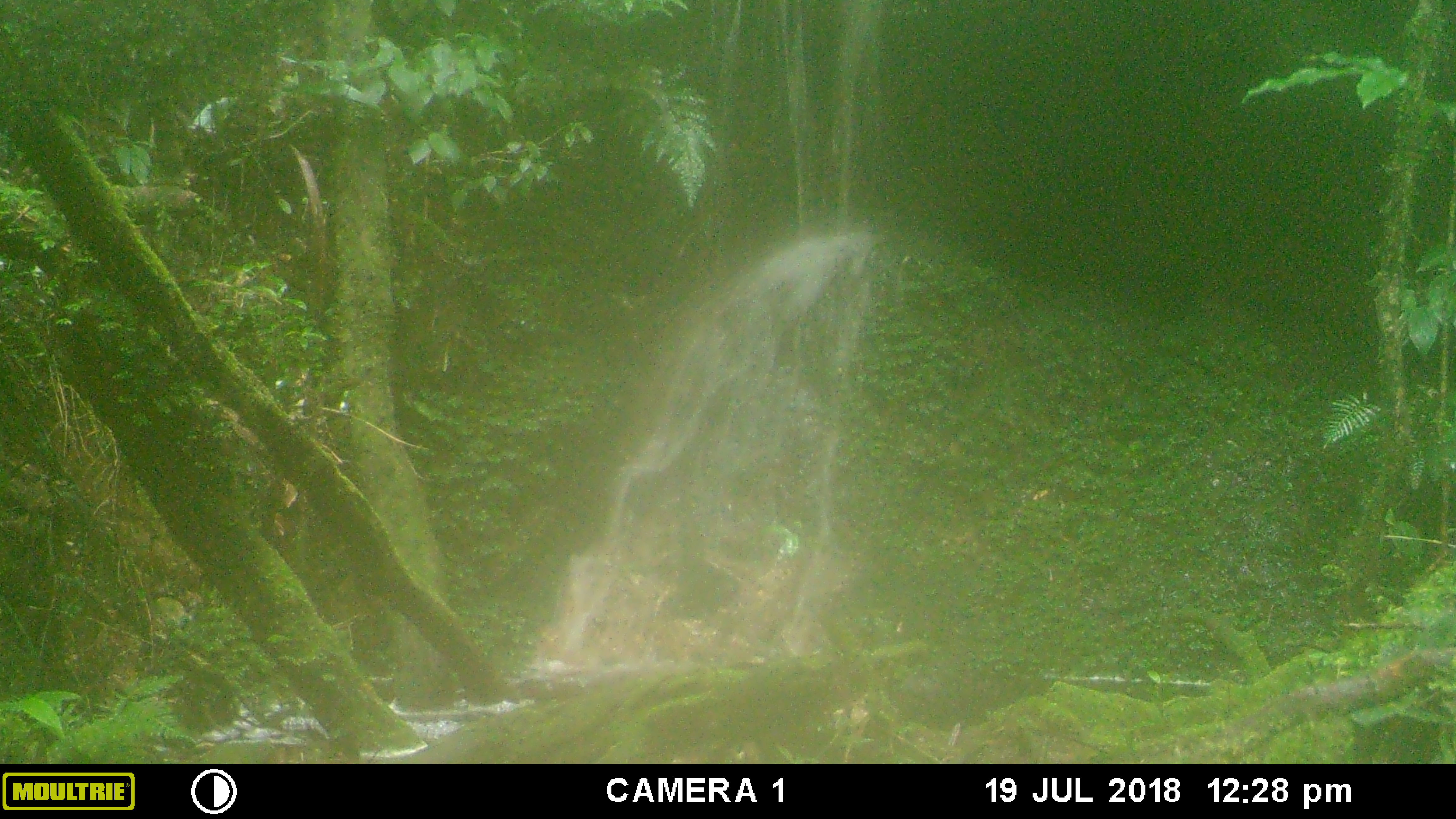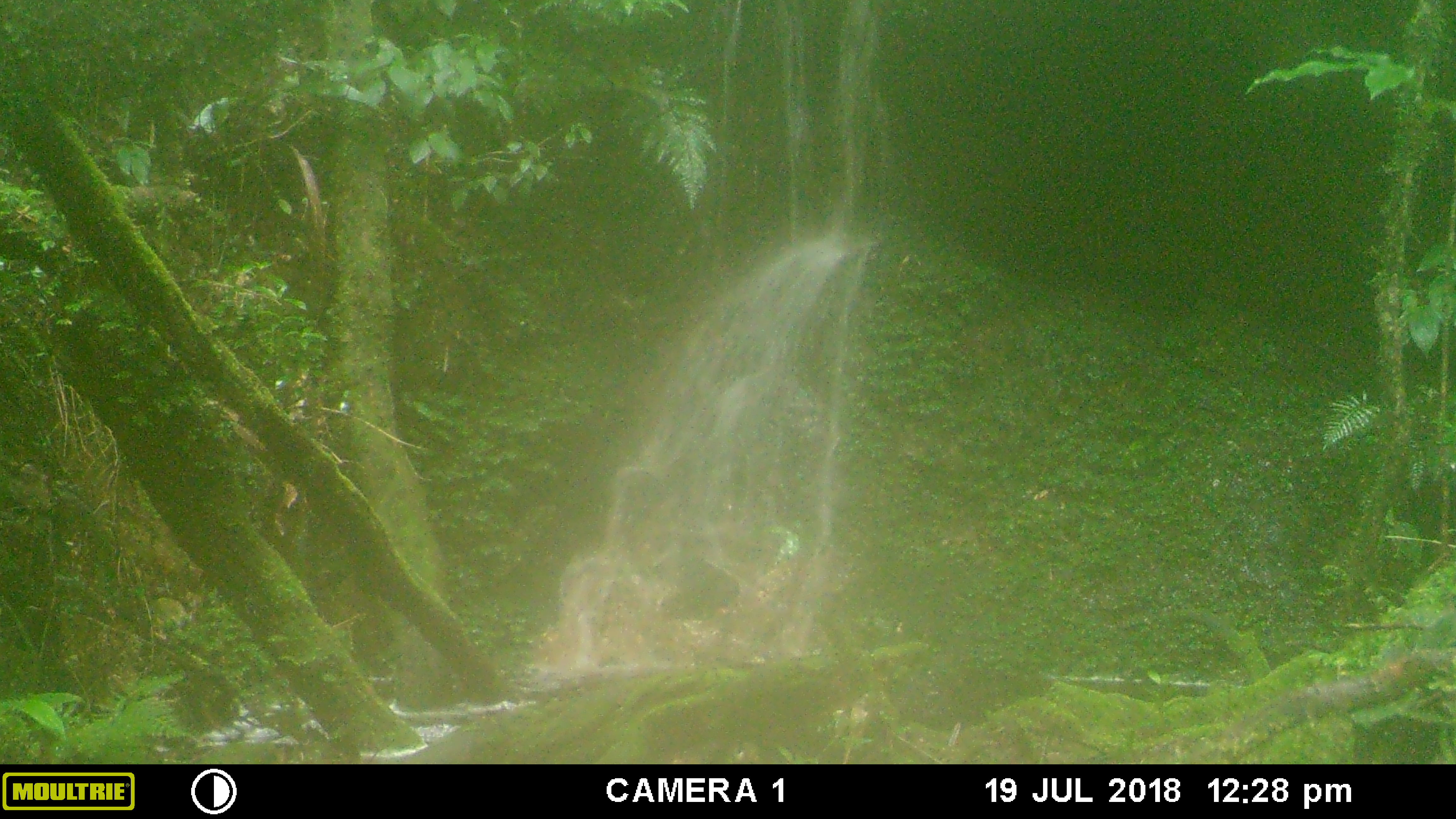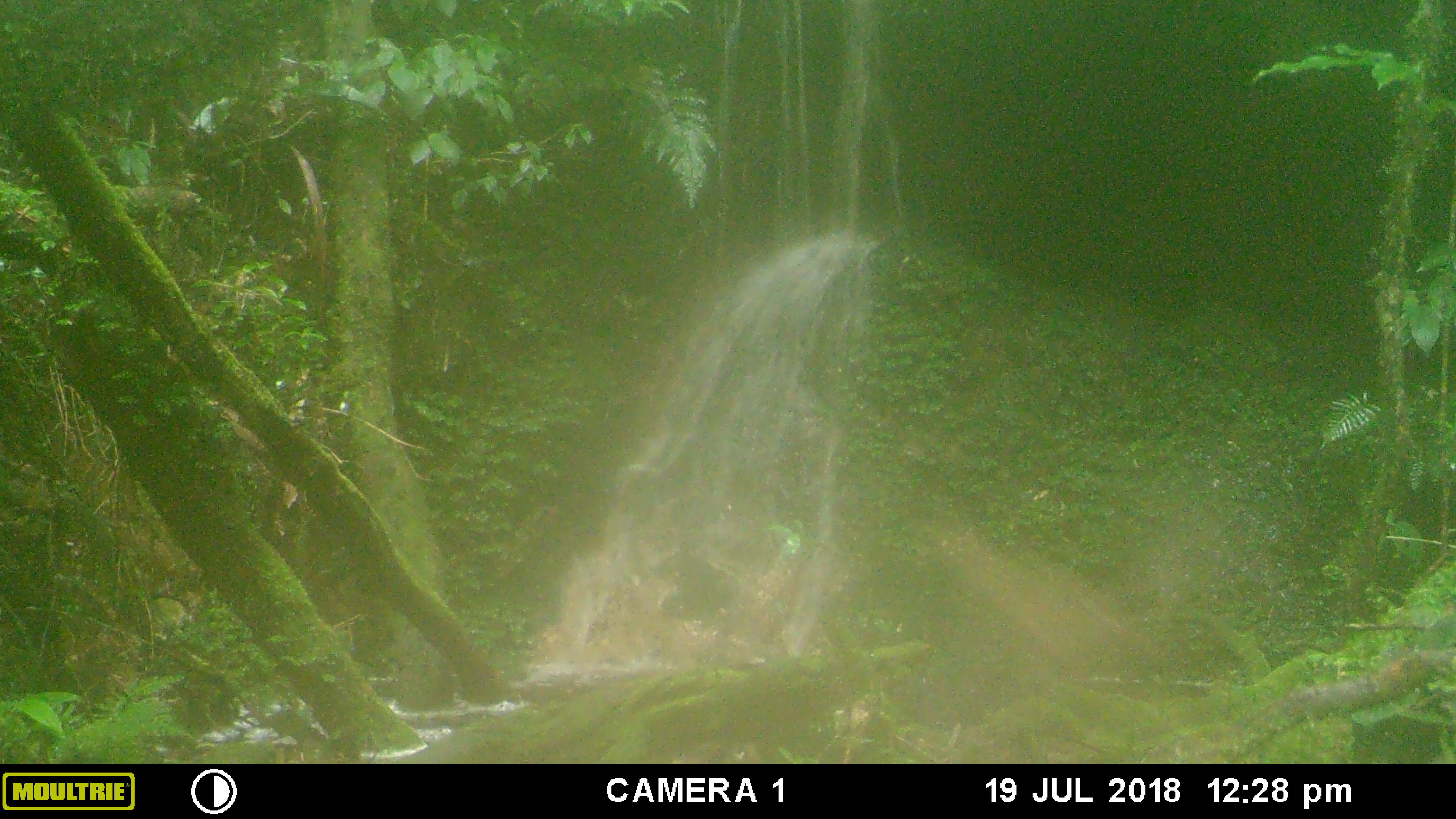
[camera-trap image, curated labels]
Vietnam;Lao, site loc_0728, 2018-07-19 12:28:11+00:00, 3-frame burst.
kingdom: Animalia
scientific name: Animalia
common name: animal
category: unidentified animal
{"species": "unidentified animal (animal) (Animalia)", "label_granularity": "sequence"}